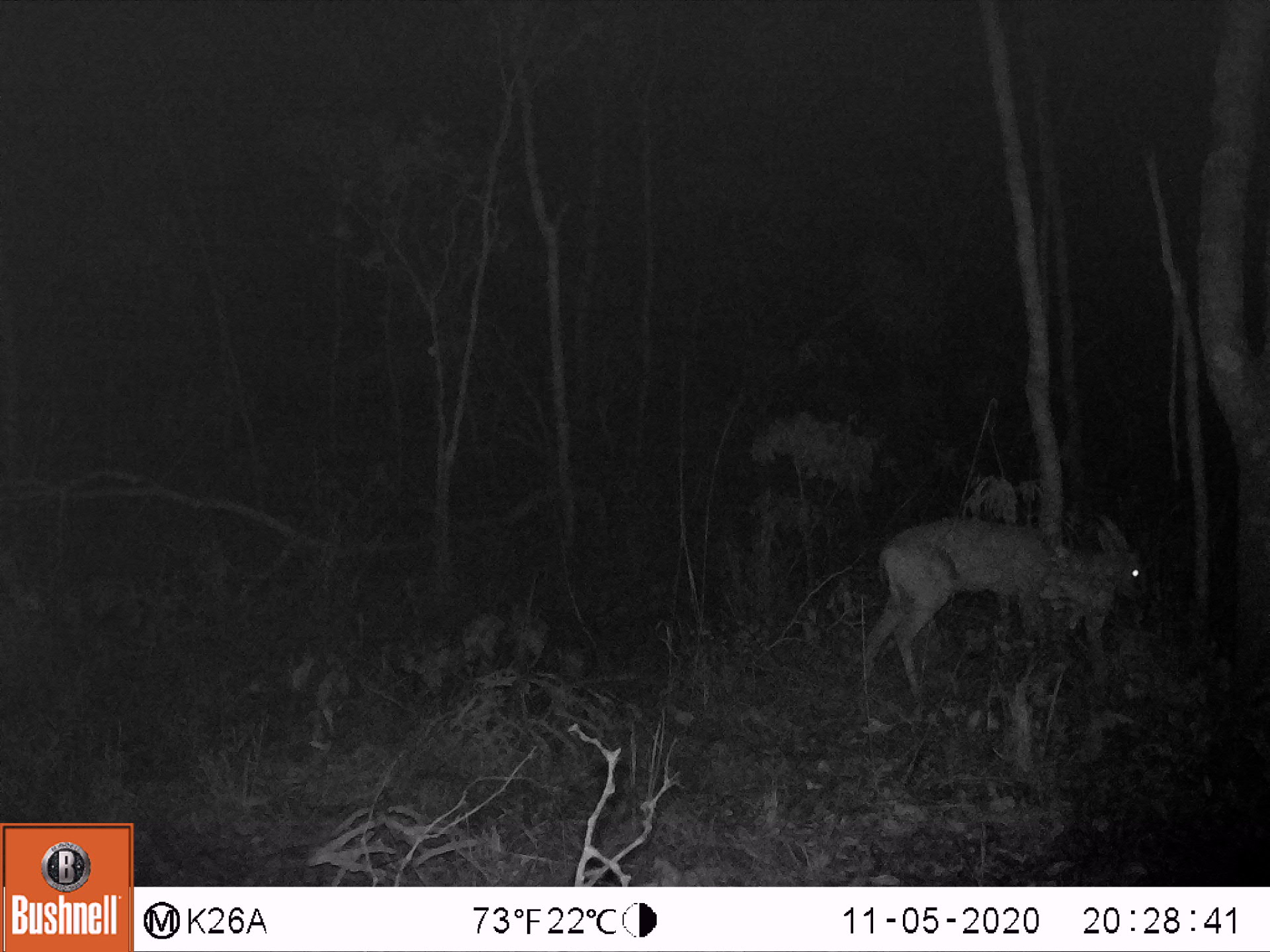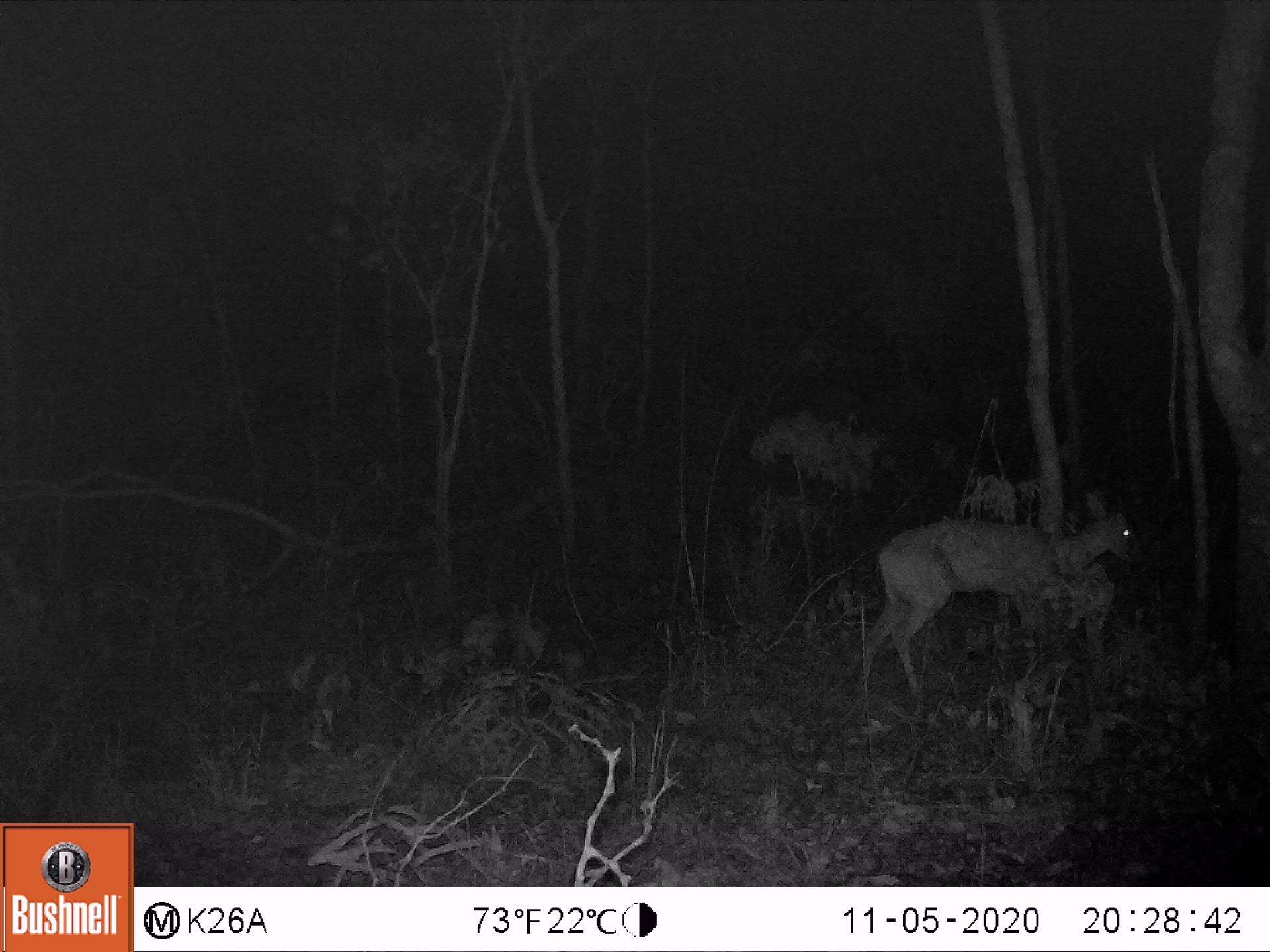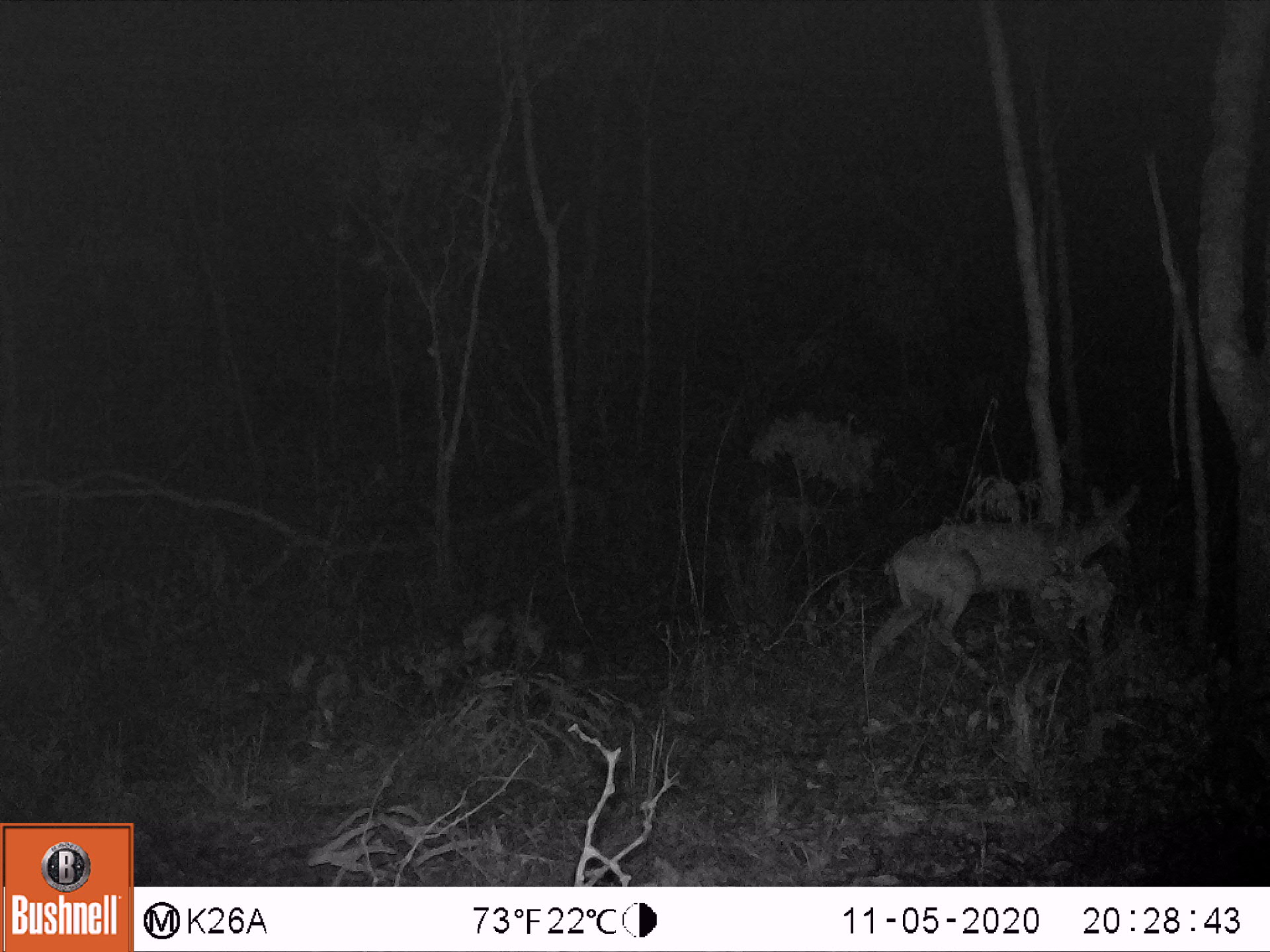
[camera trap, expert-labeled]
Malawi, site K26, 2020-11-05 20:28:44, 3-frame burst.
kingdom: Animalia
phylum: Chordata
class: Mammalia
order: Artiodactyla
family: Bovidae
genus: Sylvicapra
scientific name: Sylvicapra grimmia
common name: common duiker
Common duiker (Sylvicapra grimmia), count 1.